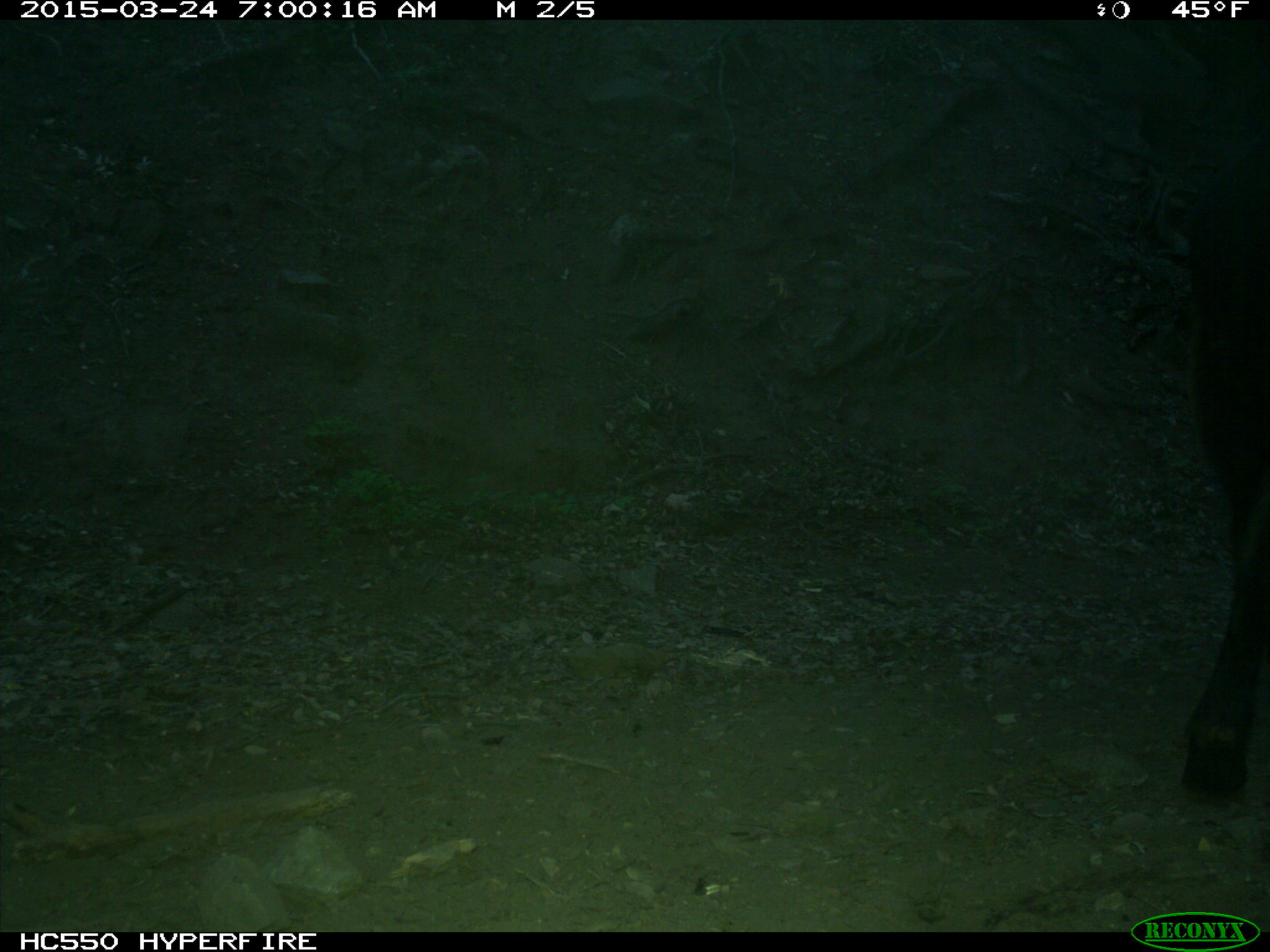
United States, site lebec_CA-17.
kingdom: Animalia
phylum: Chordata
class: Mammalia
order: Artiodactyla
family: Bovidae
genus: Bos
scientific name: Bos taurus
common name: domestic cow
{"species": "Bos taurus (domestic cow)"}